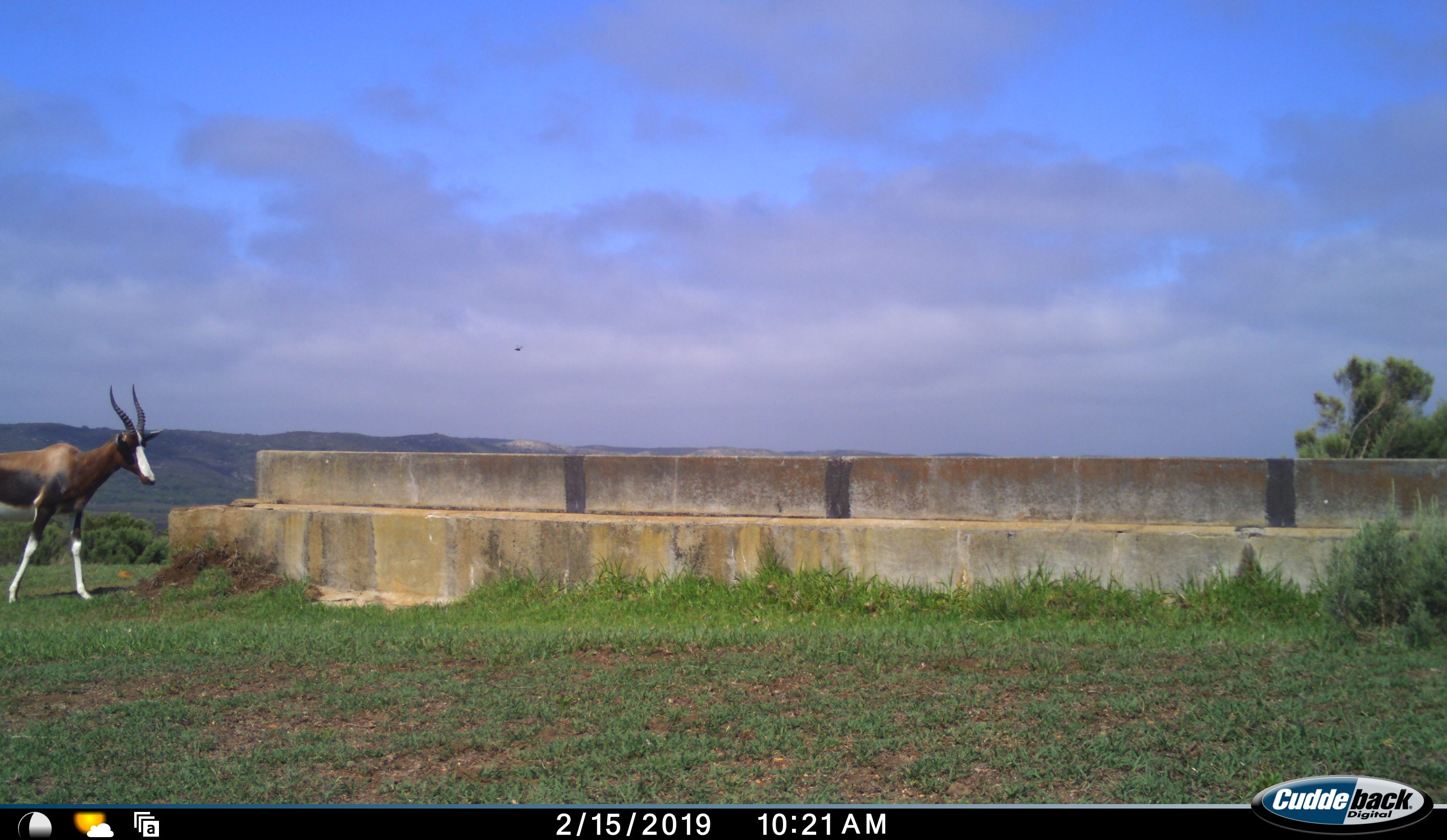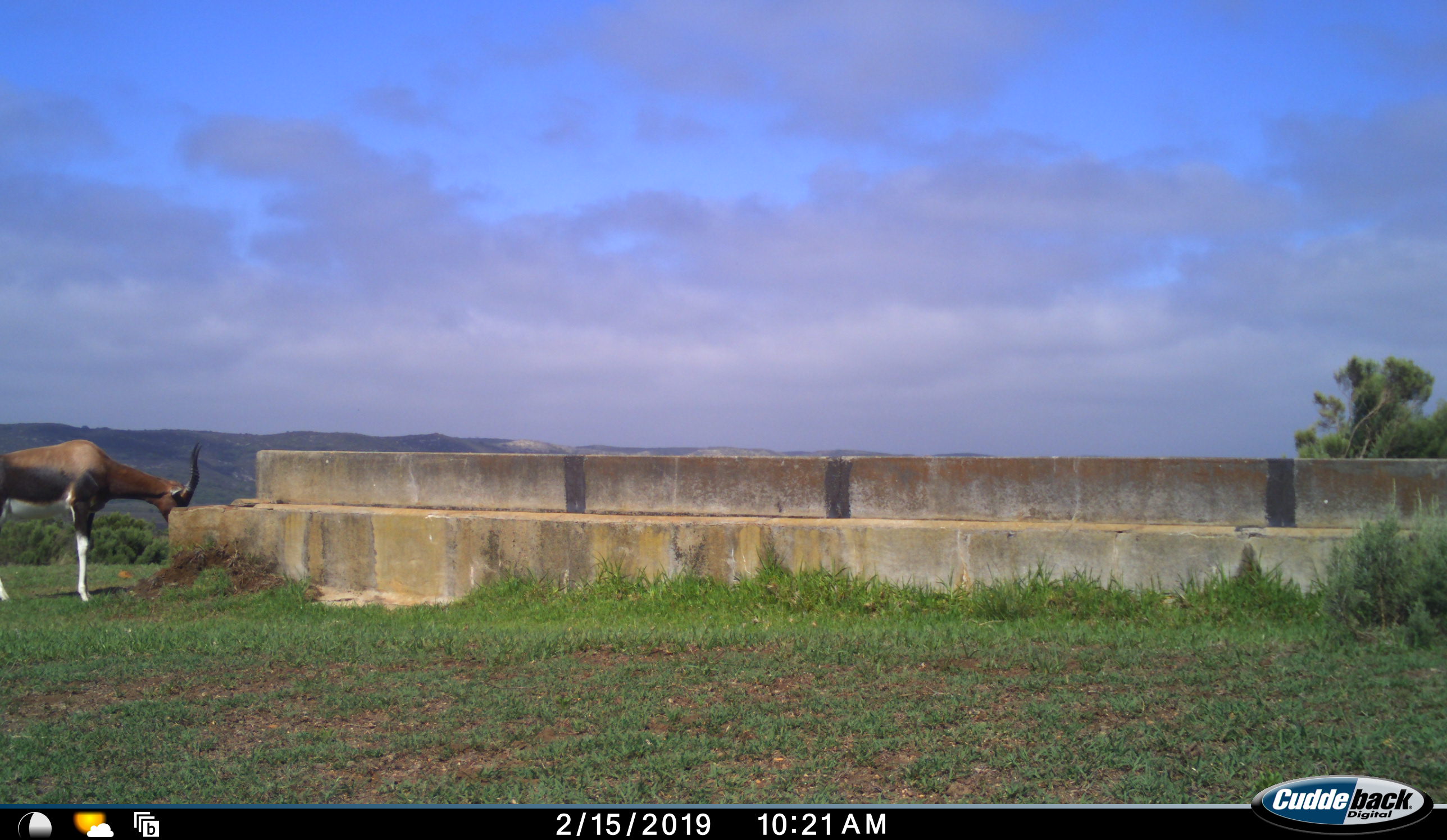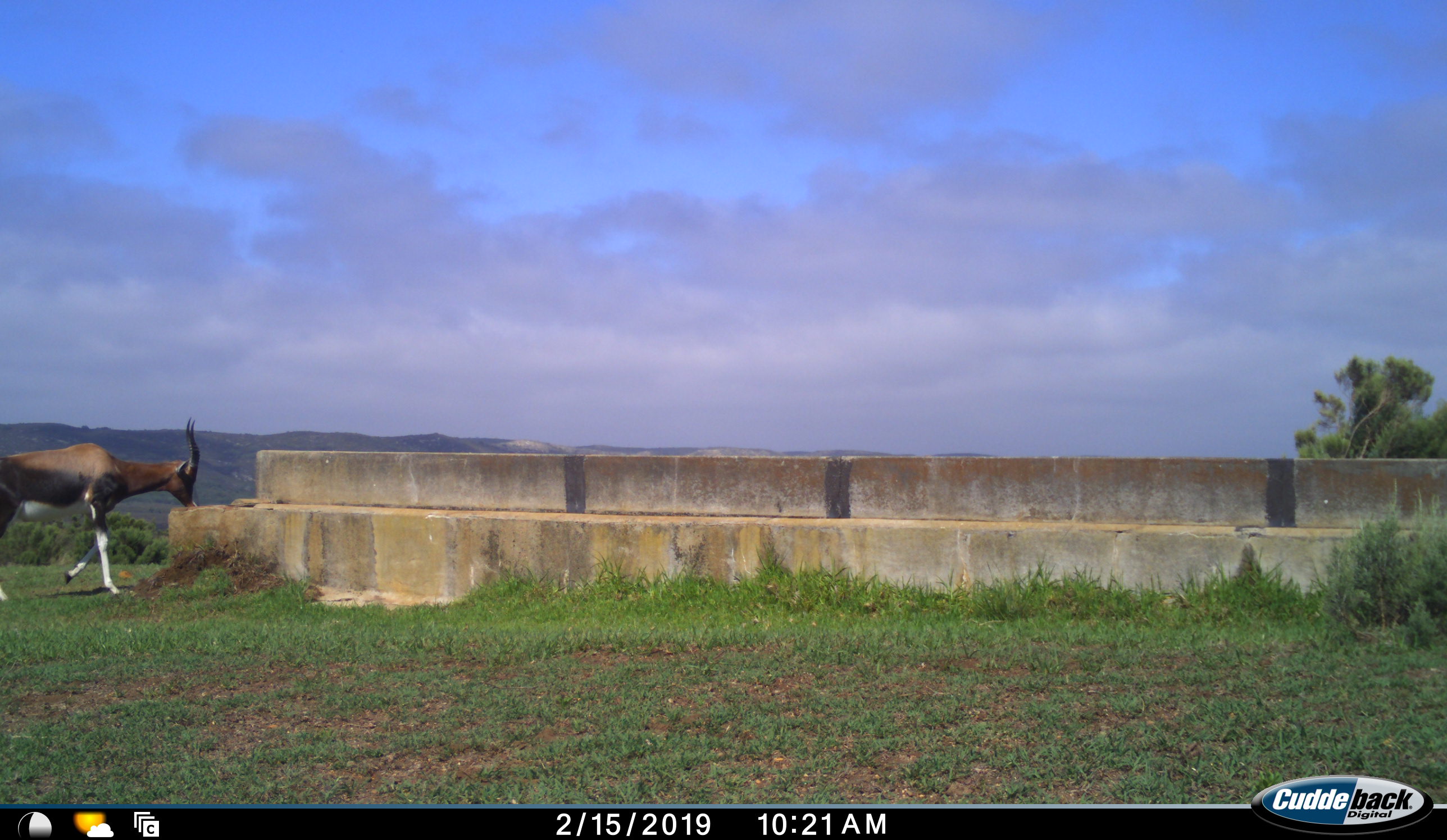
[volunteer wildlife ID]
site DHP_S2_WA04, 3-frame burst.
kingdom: Animalia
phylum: Chordata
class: Mammalia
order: Artiodactyla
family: Bovidae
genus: Damaliscus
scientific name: Damaliscus pygargus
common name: bontebok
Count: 1.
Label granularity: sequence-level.